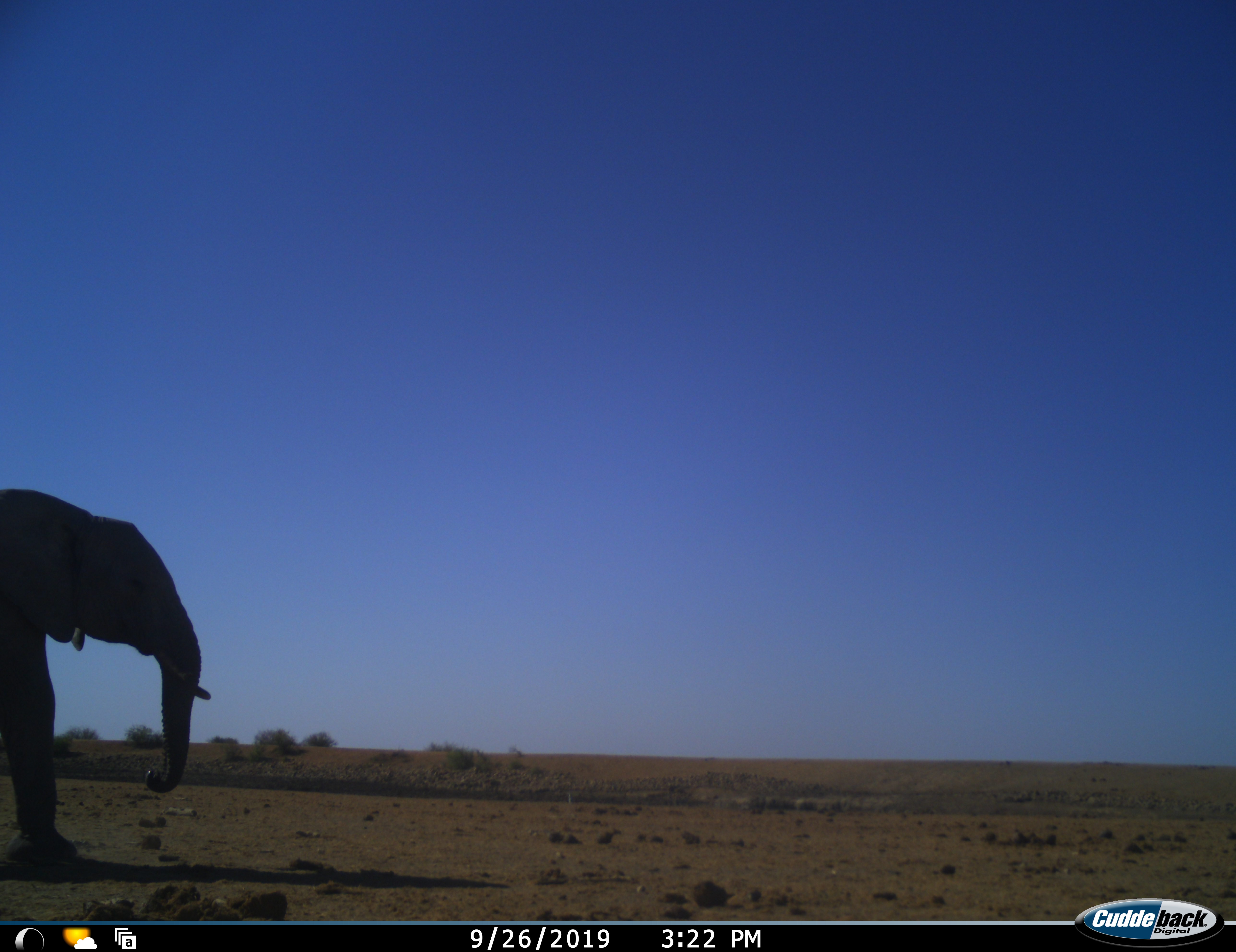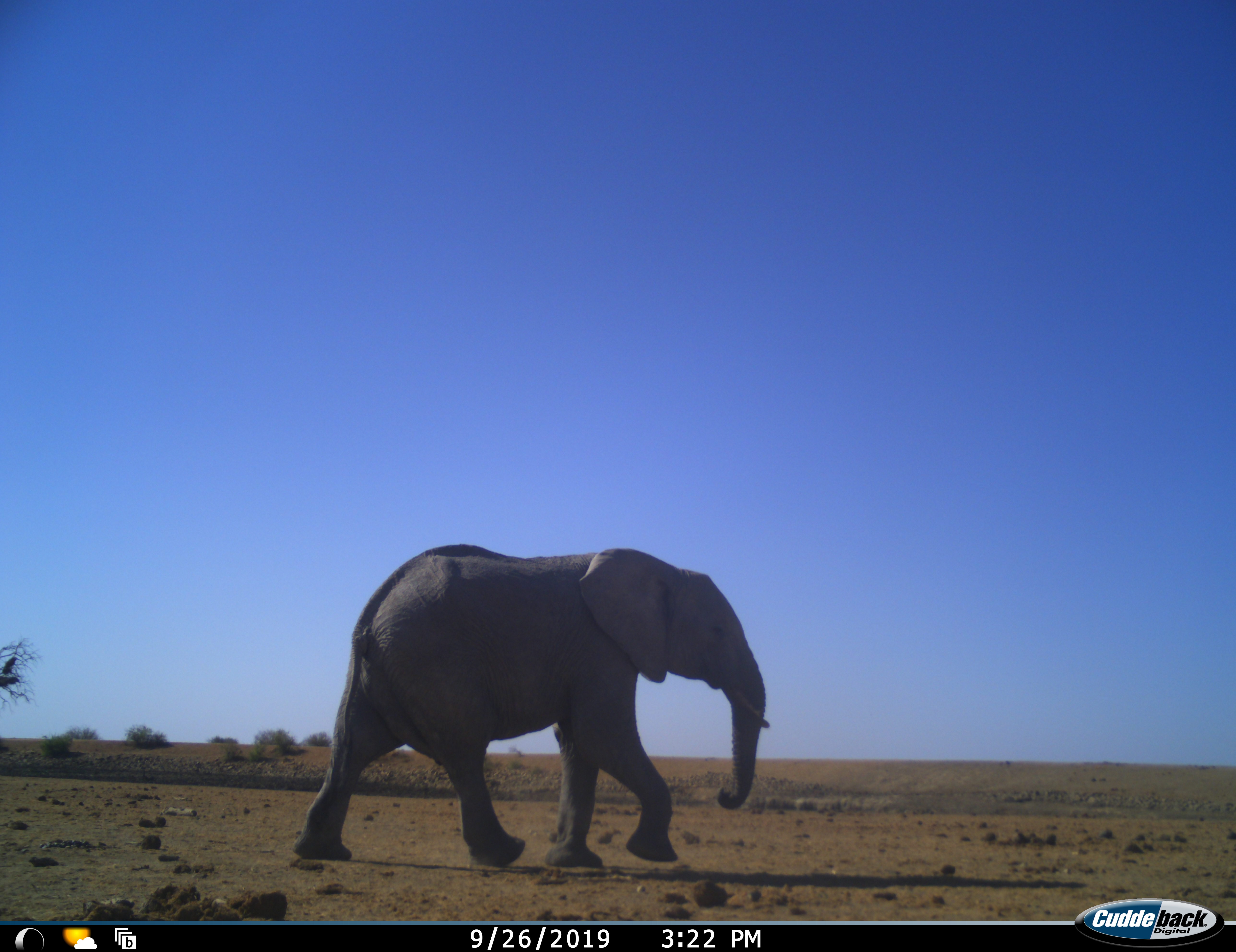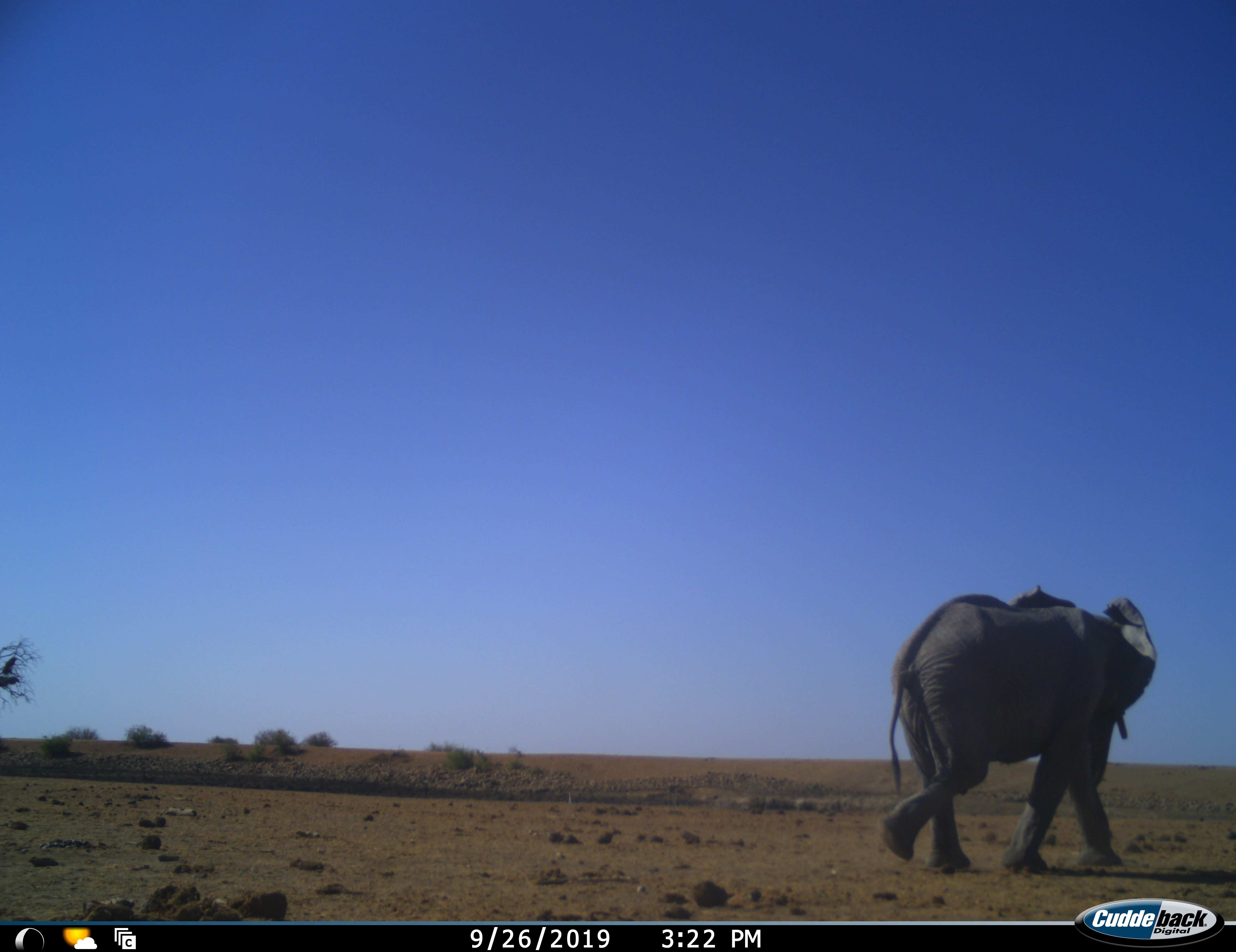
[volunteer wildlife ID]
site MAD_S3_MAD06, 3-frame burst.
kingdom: Animalia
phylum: Chordata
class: Mammalia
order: Proboscidea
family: Elephantidae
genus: Loxodonta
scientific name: Loxodonta africana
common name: african bush elephant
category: elephant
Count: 1.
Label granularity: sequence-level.